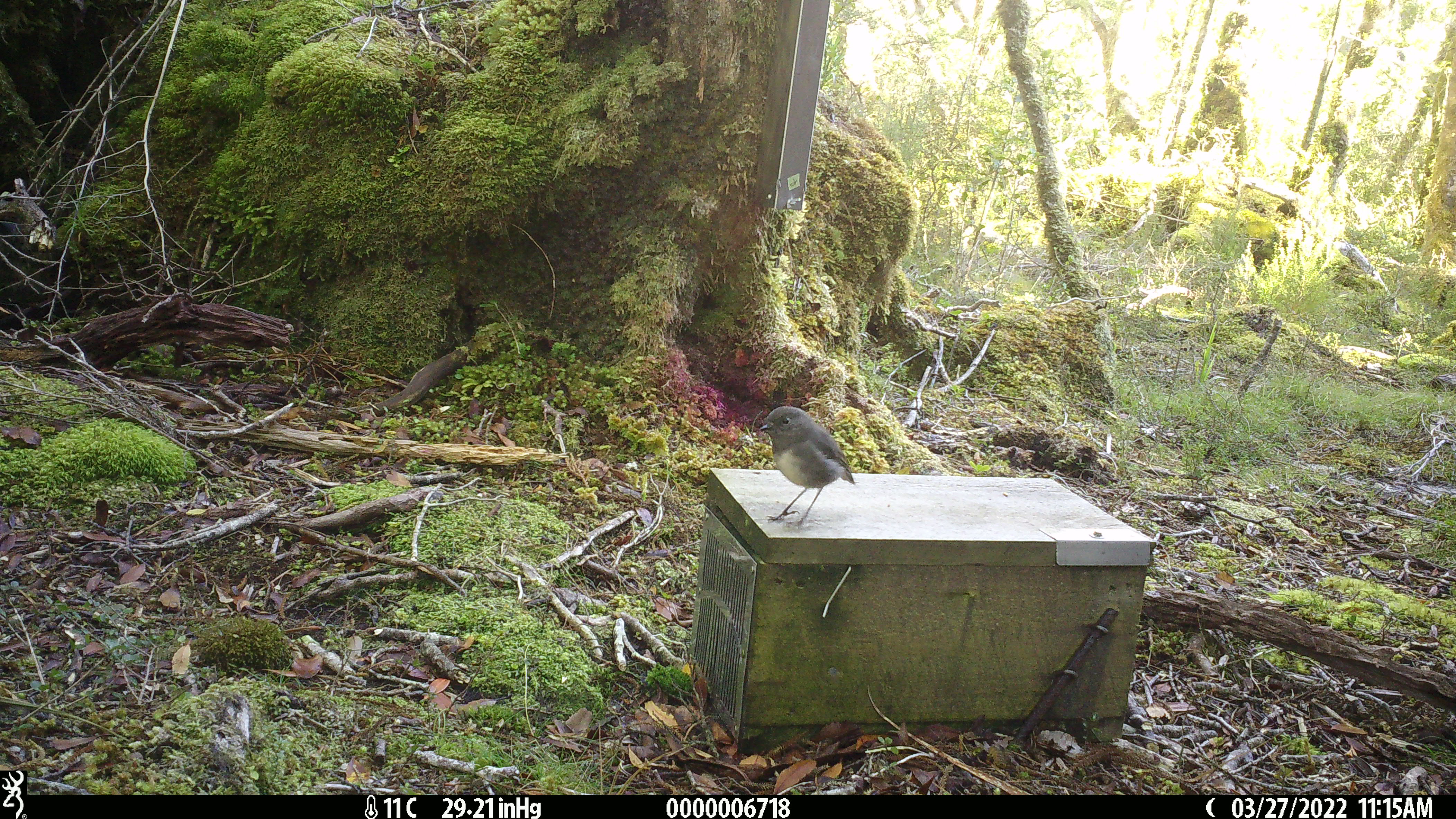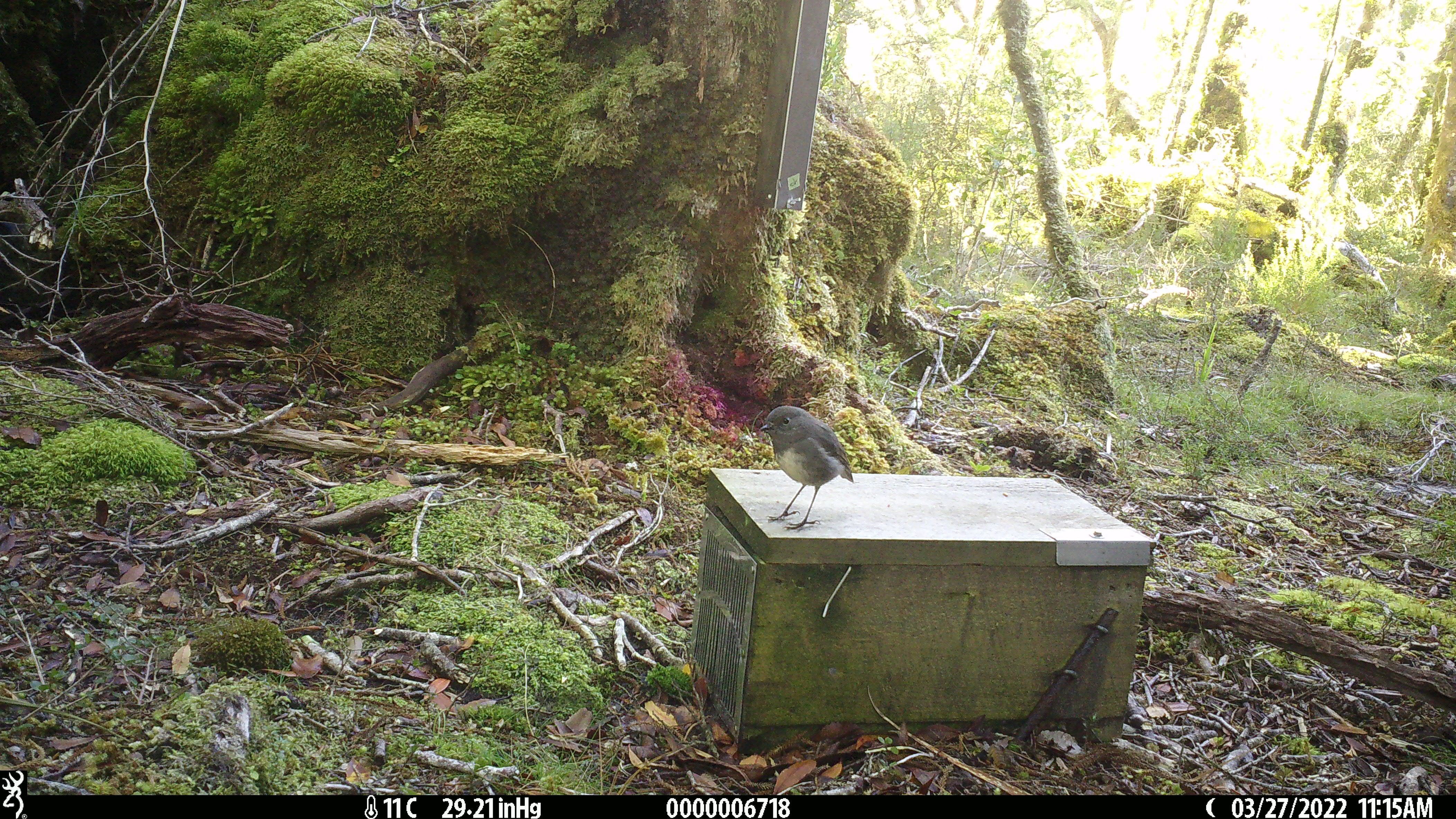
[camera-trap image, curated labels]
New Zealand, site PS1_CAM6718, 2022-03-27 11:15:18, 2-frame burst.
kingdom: Animalia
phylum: Chordata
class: Aves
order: Passeriformes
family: Petroicidae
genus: Petroica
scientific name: Petroica australis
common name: new zealand robin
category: robin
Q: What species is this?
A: Robin (new zealand robin) (Petroica australis).